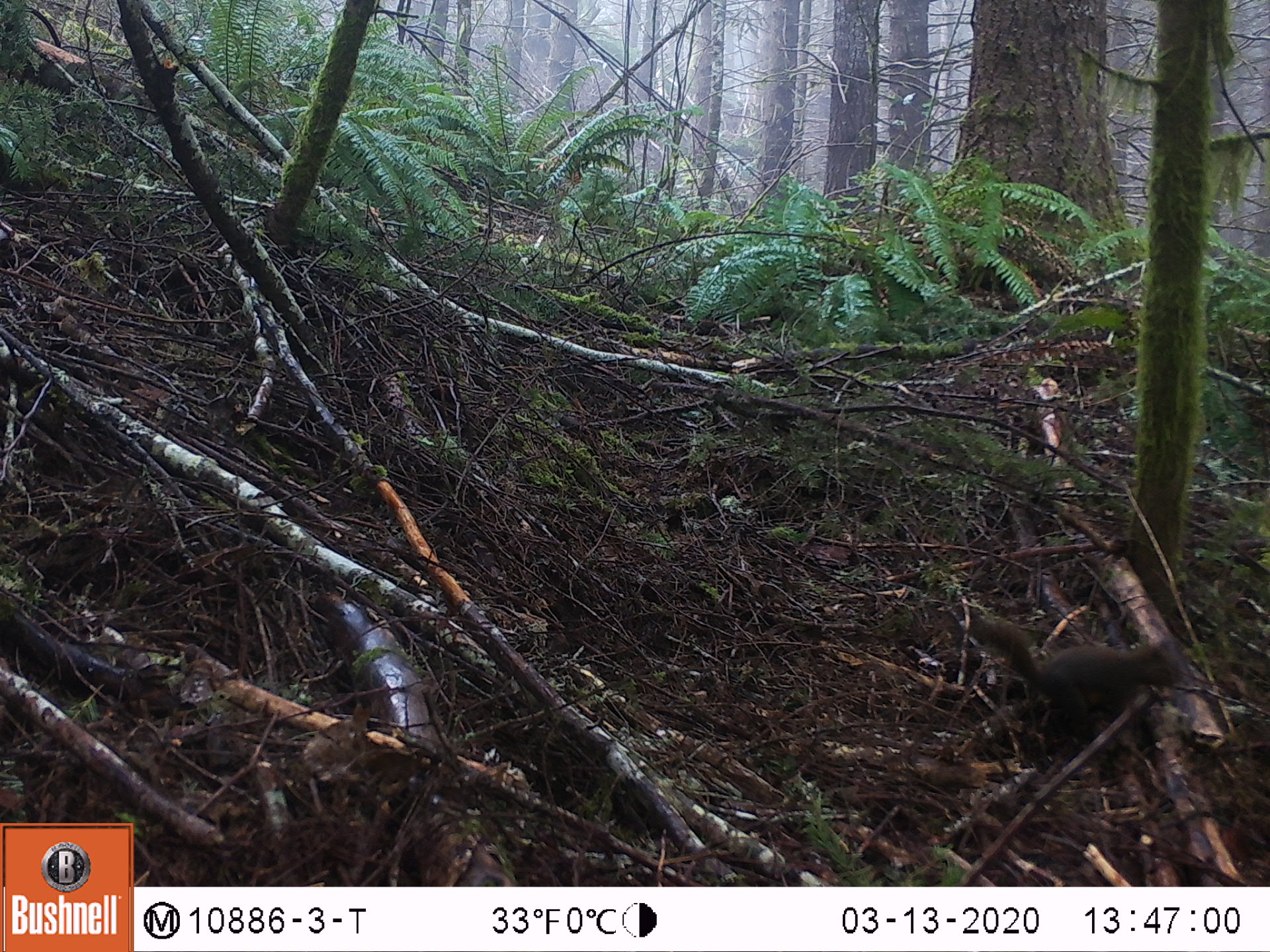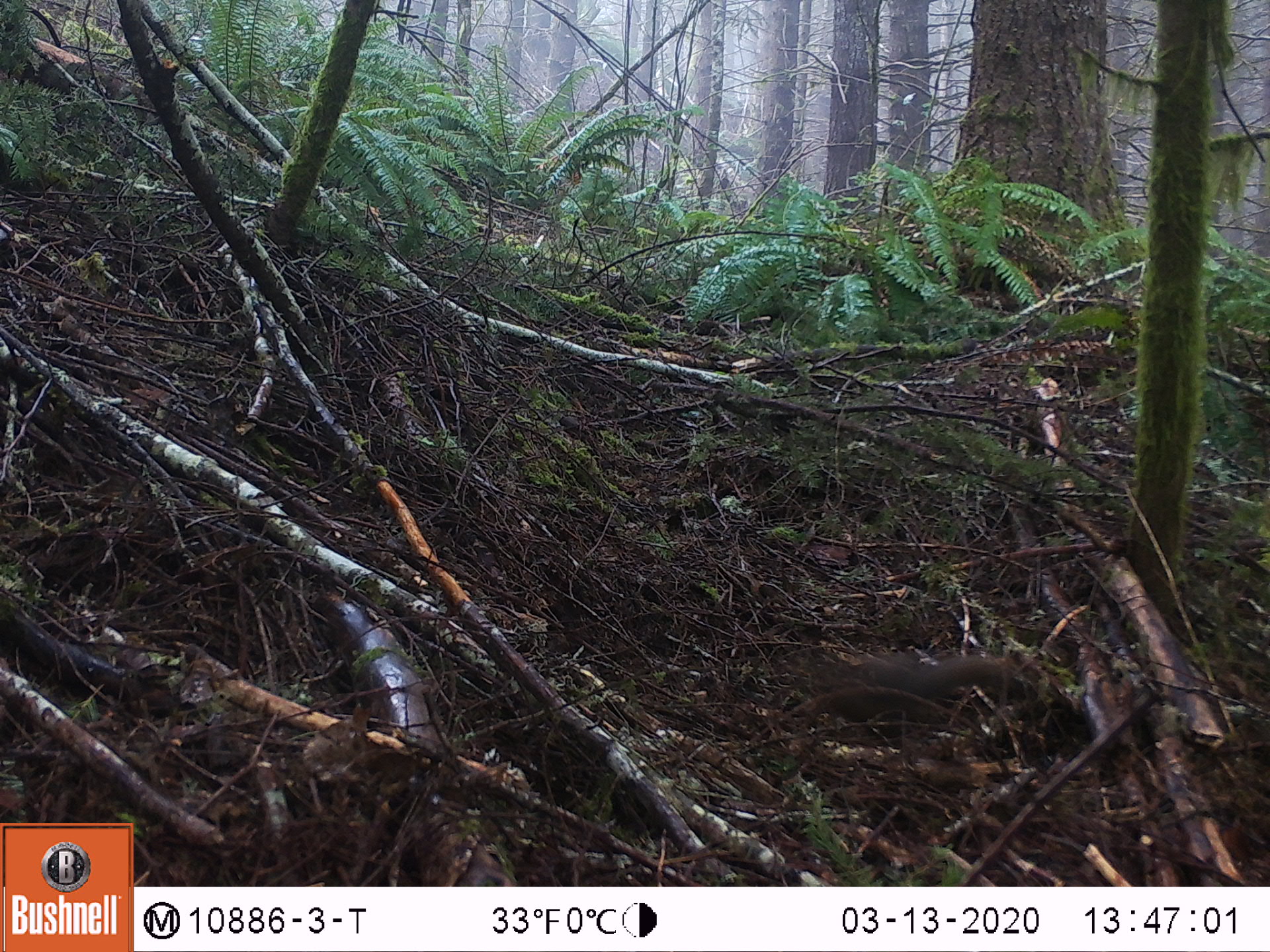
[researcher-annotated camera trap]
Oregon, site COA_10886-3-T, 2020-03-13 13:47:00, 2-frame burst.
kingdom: Animalia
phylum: Chordata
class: Mammalia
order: Rodentia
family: Sciuridae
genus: Tamiasciurus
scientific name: Tamiasciurus douglasii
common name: douglas squirrel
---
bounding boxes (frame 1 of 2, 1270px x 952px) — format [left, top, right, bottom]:
douglas squirrel: [964, 615, 1189, 764]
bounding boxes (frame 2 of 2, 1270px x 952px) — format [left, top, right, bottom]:
douglas squirrel: [795, 643, 1037, 751]